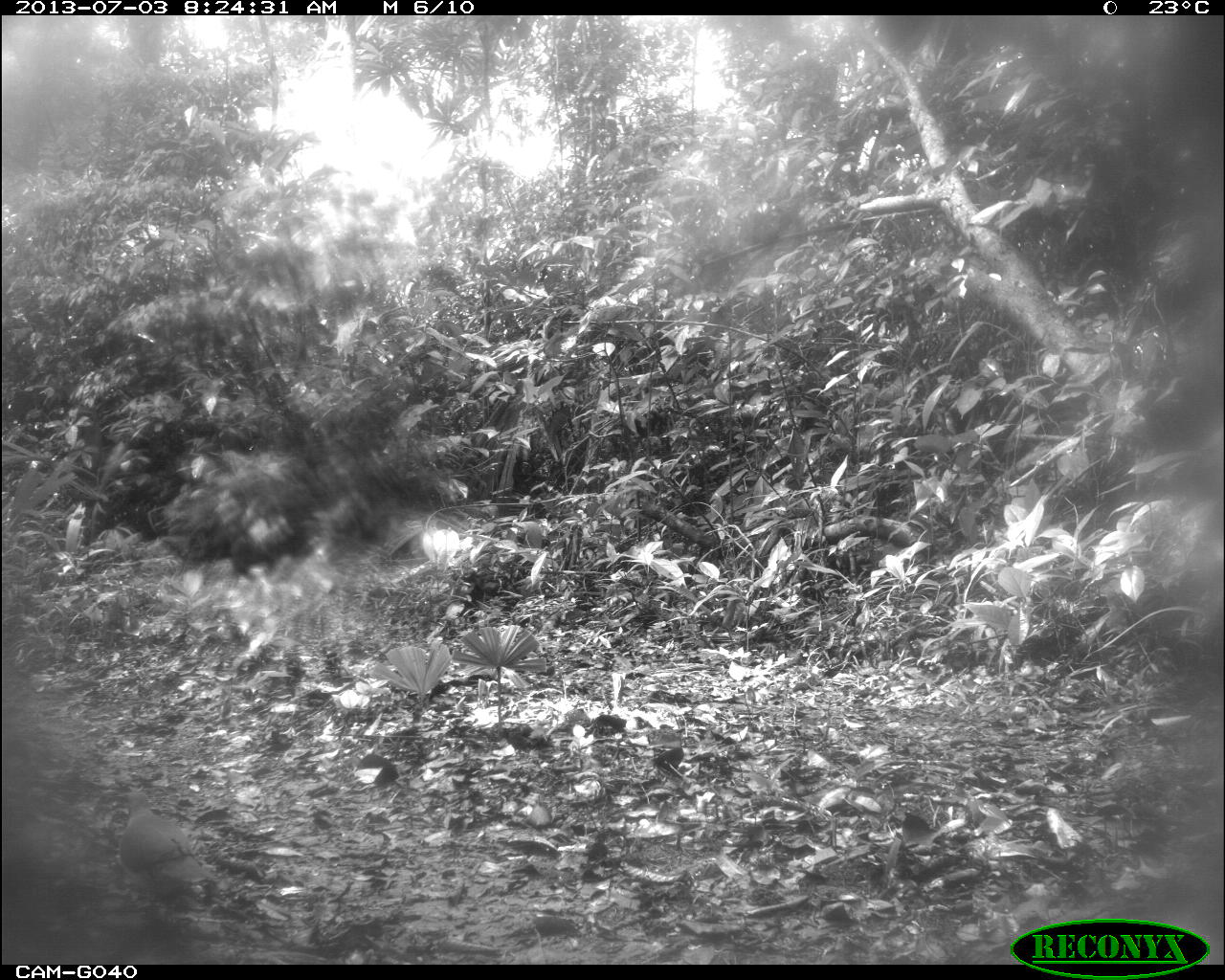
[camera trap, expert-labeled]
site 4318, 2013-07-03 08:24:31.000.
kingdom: Animalia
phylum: Chordata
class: Aves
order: Columbiformes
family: Columbidae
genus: Leptotila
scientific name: Leptotila plumbeiceps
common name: gray-headed dove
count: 1